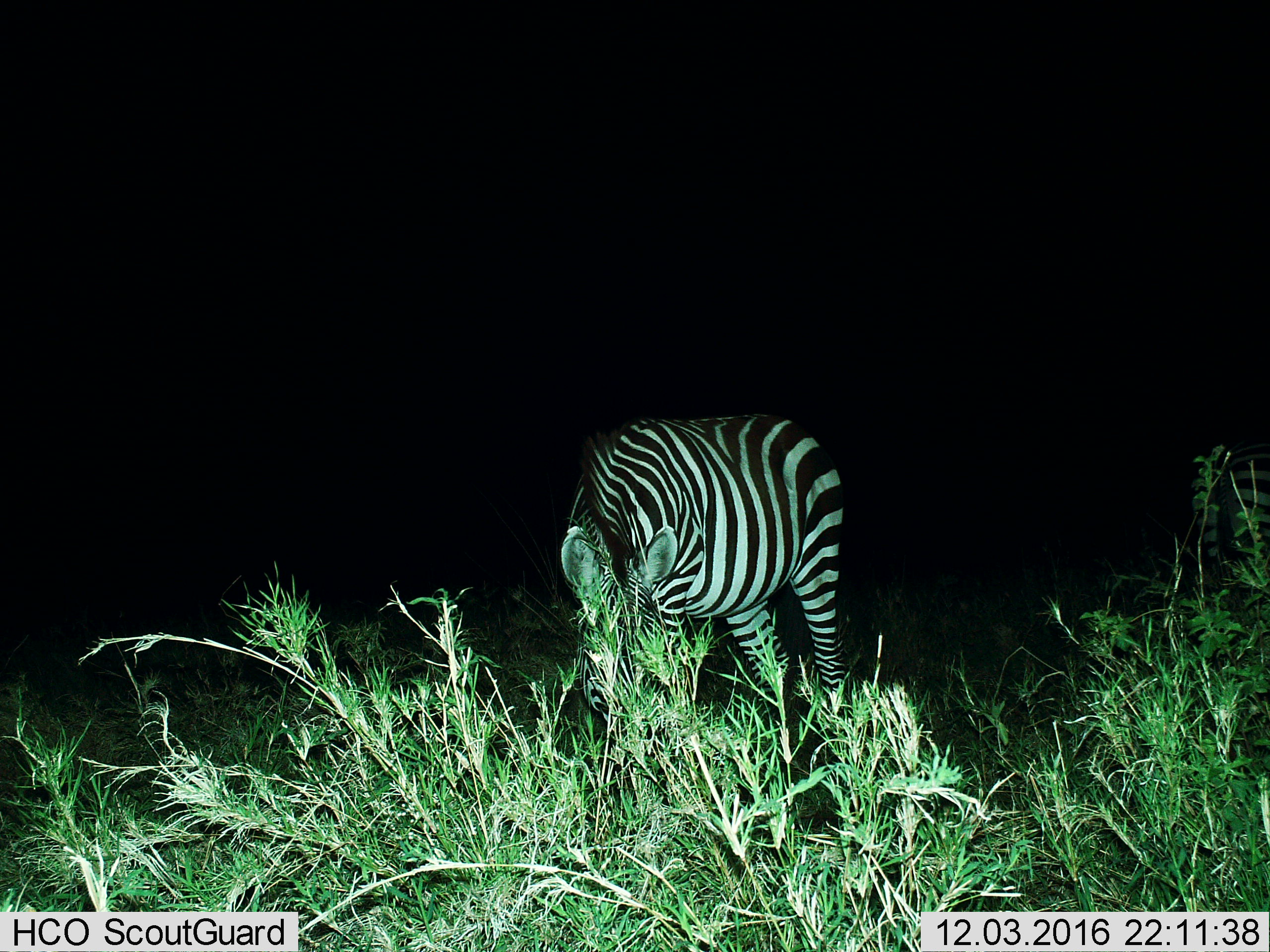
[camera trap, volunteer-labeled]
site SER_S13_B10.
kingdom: Animalia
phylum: Chordata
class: Mammalia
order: Perissodactyla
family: Equidae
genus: Equus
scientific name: Equus quagga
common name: plains zebra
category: zebraplains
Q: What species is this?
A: Zebraplains (plains zebra) (Equus quagga).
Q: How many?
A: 1.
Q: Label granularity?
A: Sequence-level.